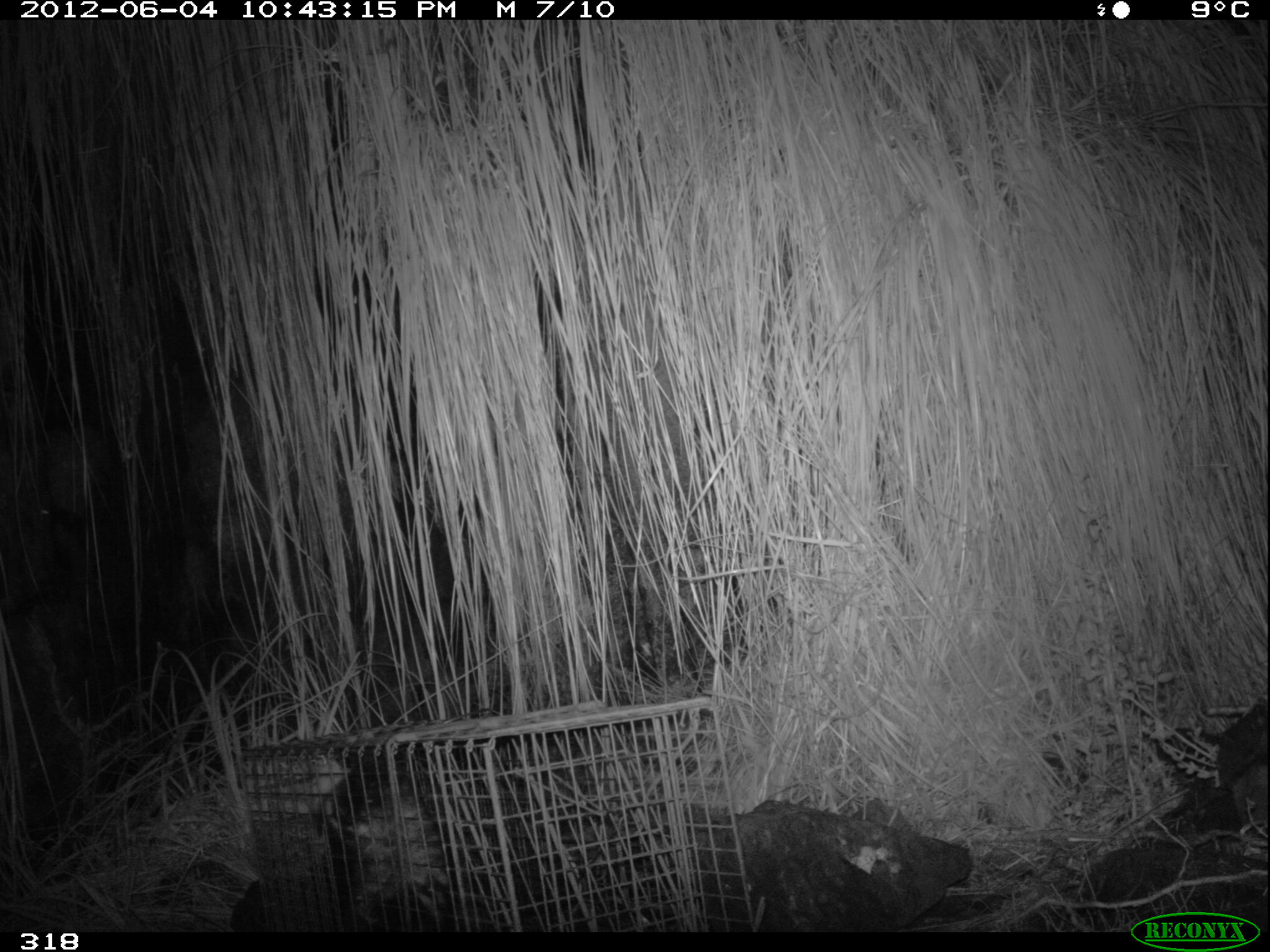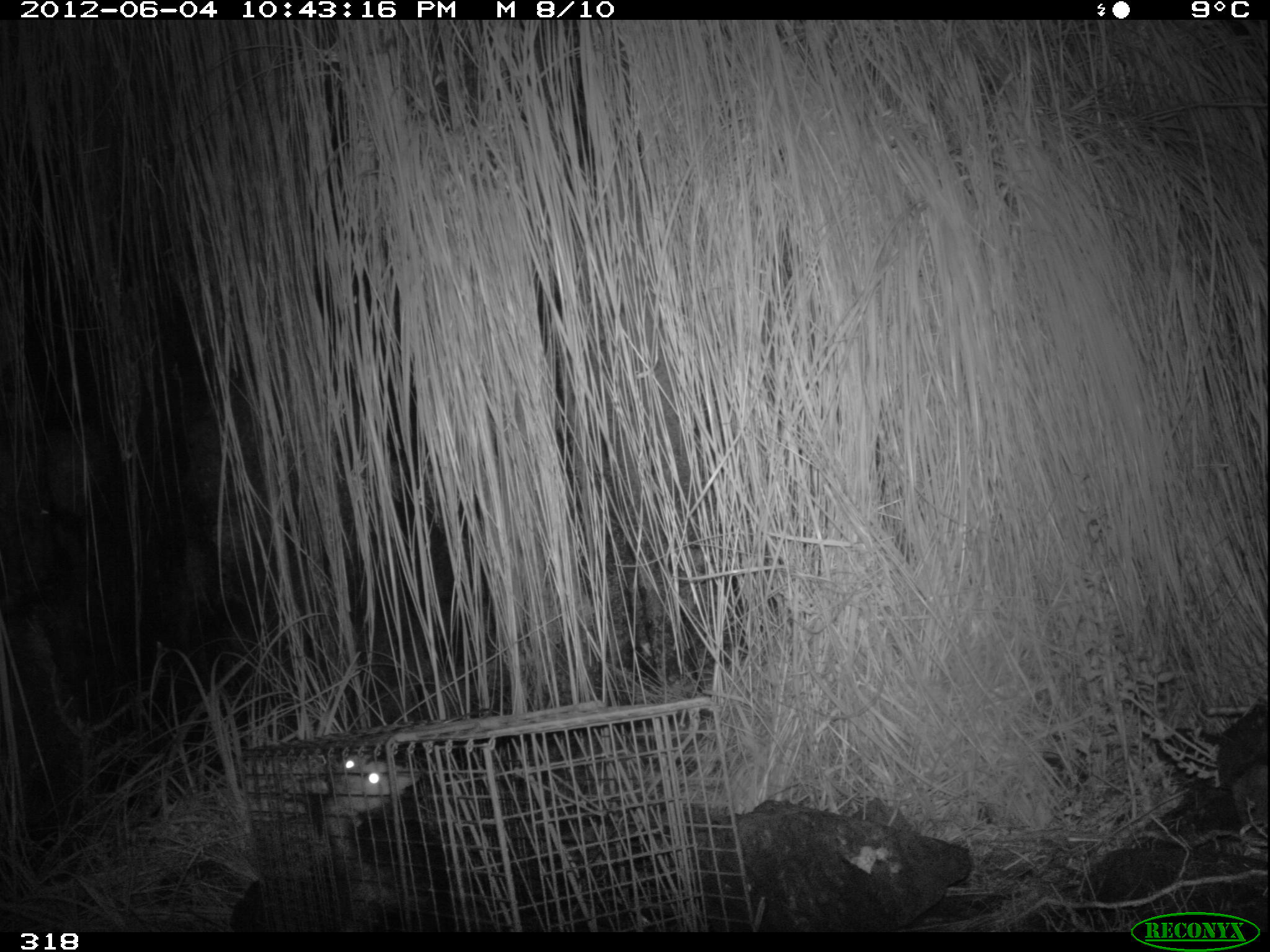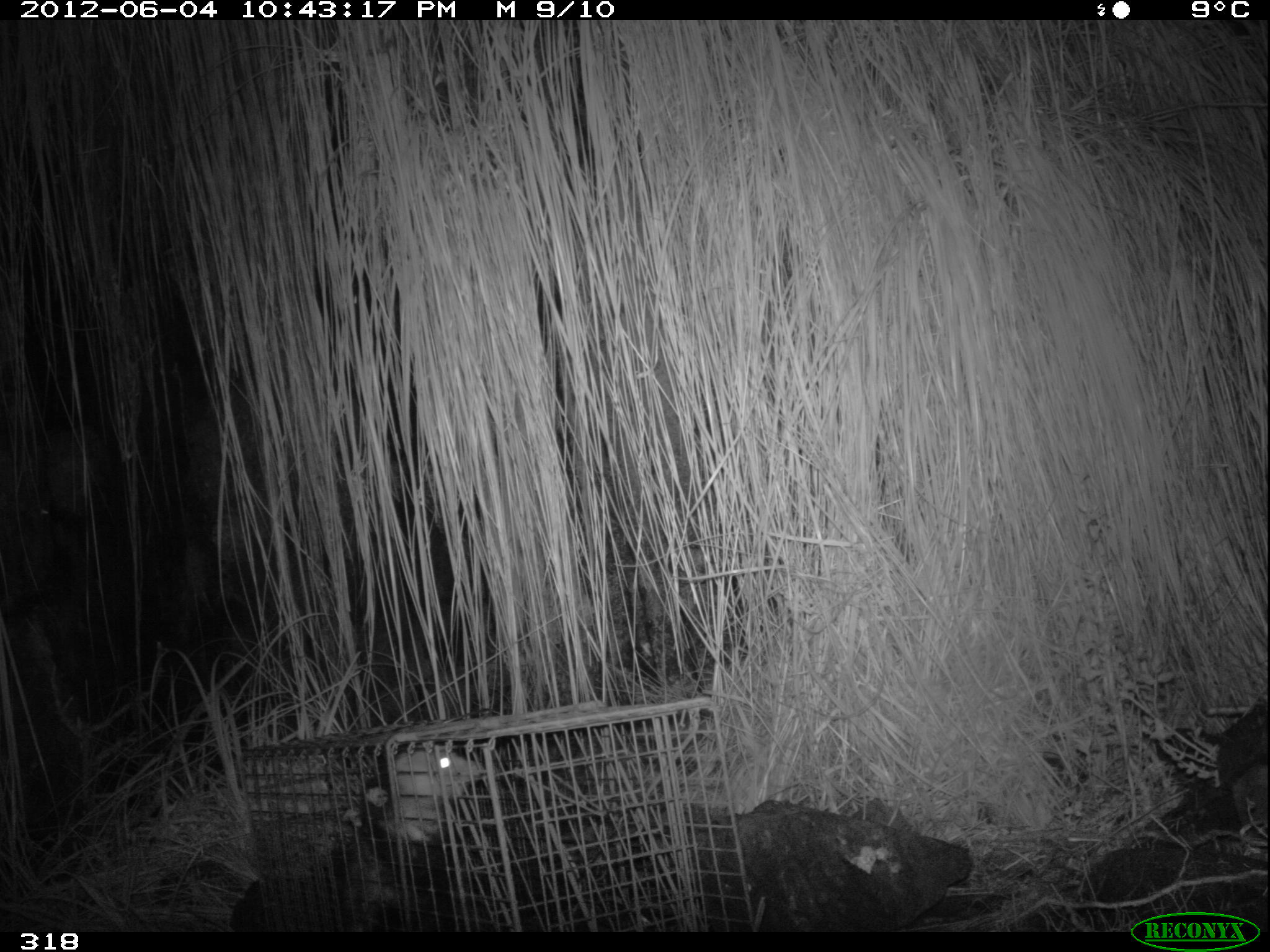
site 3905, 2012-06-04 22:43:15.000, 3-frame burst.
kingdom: Animalia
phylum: Chordata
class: Mammalia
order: Didelphimorphia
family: Didelphidae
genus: Didelphis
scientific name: Didelphis pernigra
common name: andean white-eared opossum